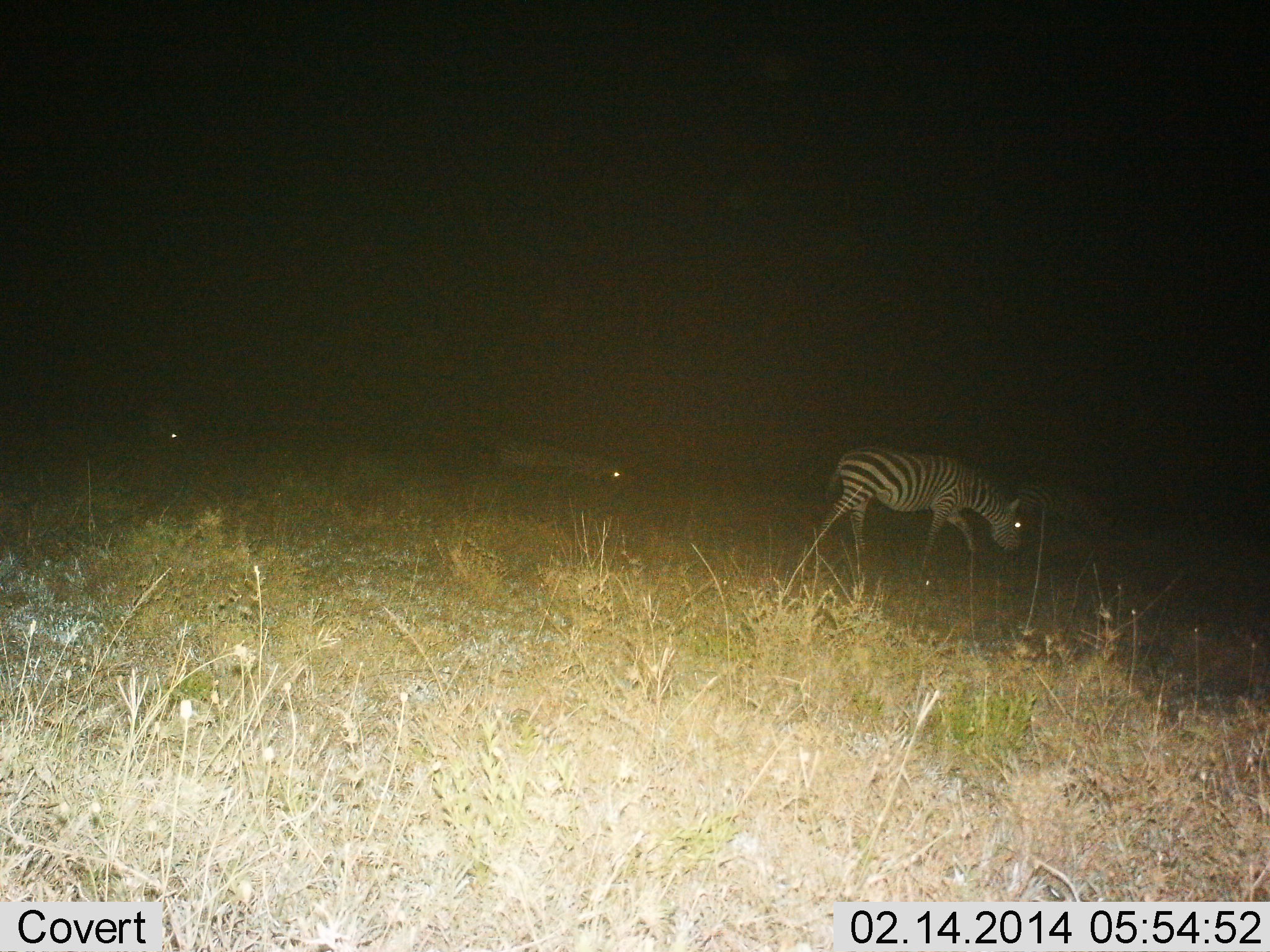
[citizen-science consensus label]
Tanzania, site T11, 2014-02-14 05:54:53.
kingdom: Animalia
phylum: Chordata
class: Mammalia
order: Perissodactyla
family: Equidae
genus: Equus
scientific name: Equus quagga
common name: plains zebra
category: zebra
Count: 3.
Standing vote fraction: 27%.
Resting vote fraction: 9%.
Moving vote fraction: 45%.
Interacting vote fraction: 0%.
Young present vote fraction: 0%.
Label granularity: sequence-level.